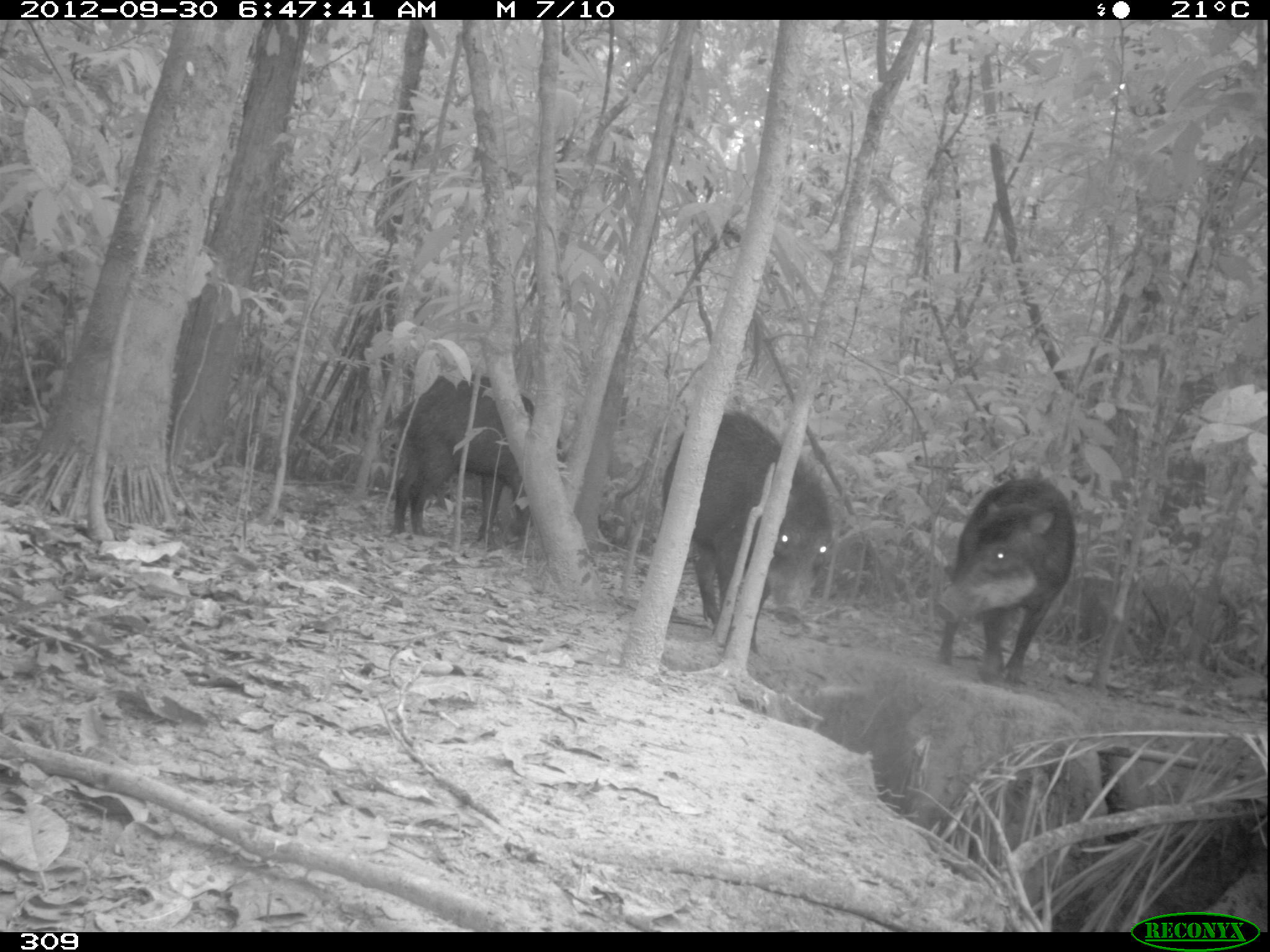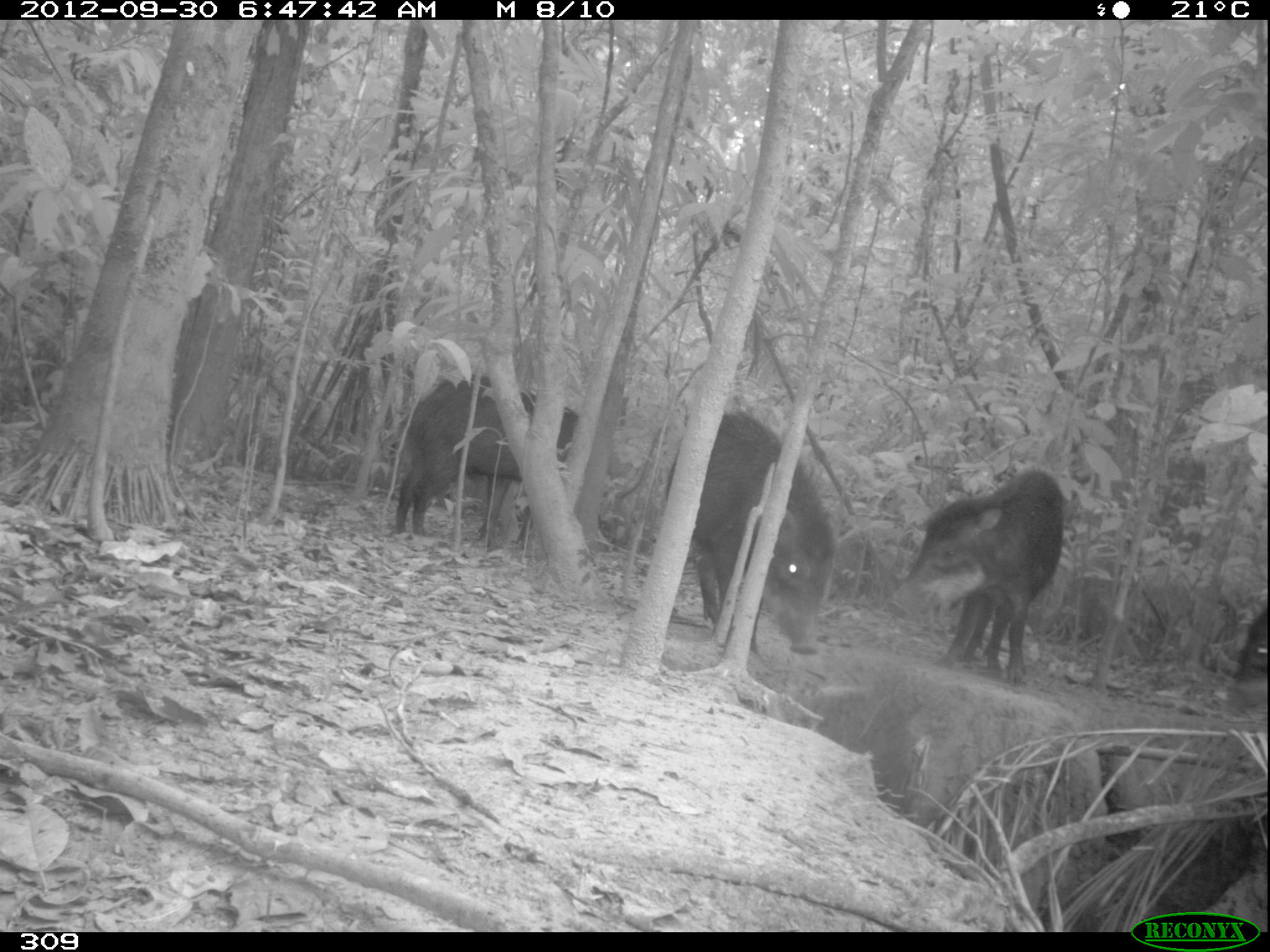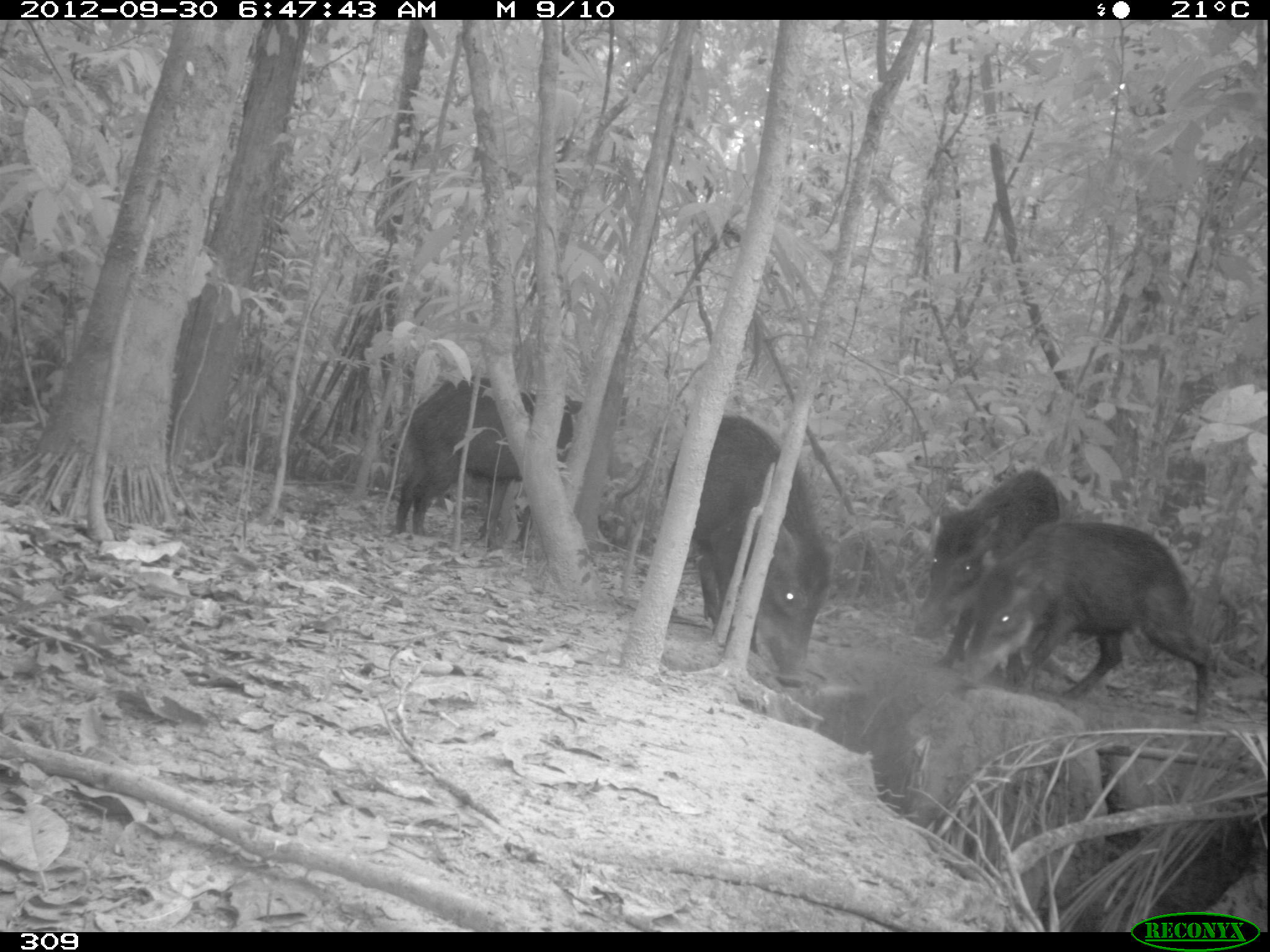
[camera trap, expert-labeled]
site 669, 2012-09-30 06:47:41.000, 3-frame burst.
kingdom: Animalia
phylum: Chordata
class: Mammalia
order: Artiodactyla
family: Tayassuidae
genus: Tayassu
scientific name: Tayassu pecari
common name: white-lipped peccary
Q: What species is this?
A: Tayassu pecari (white-lipped peccary).